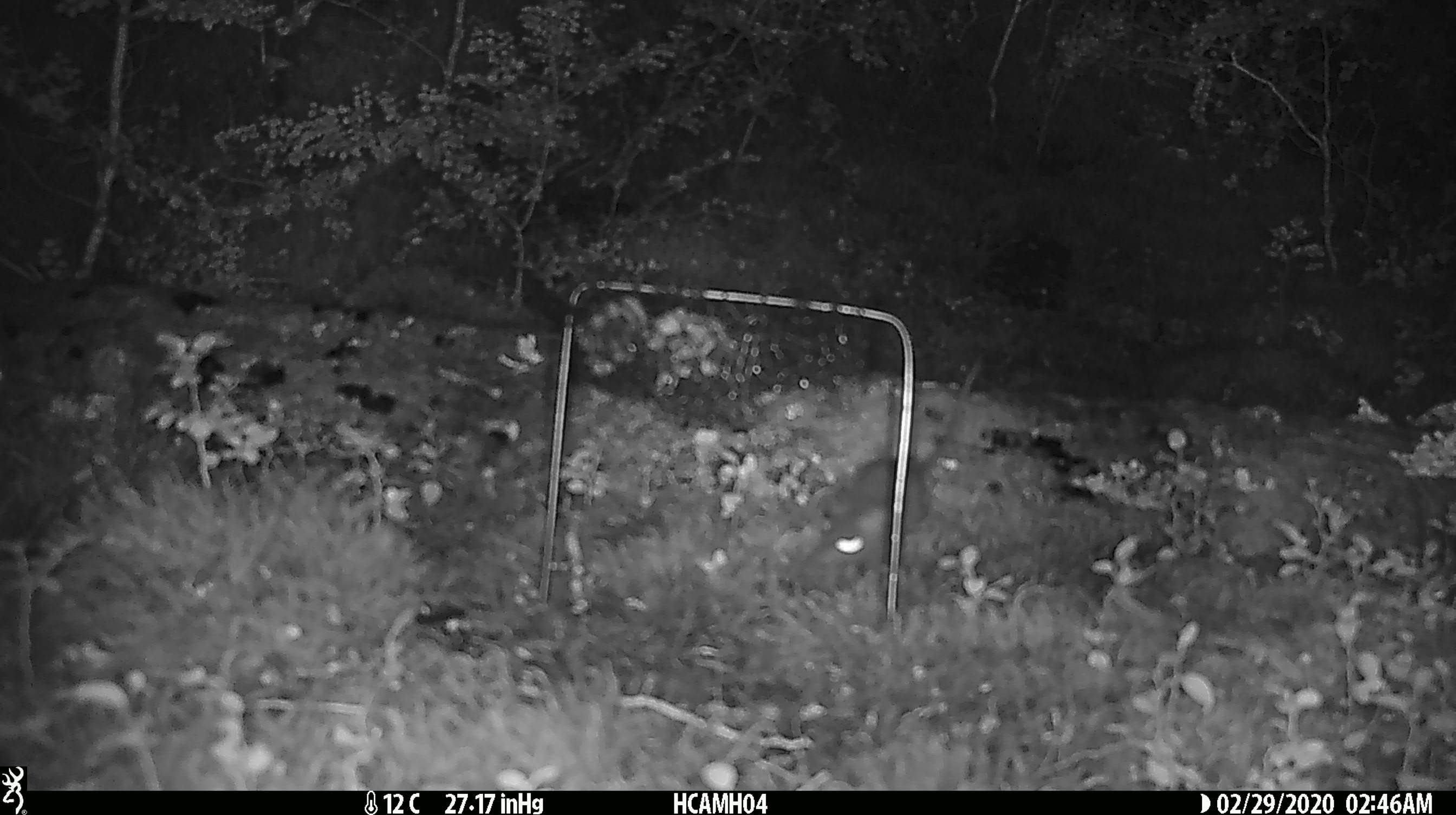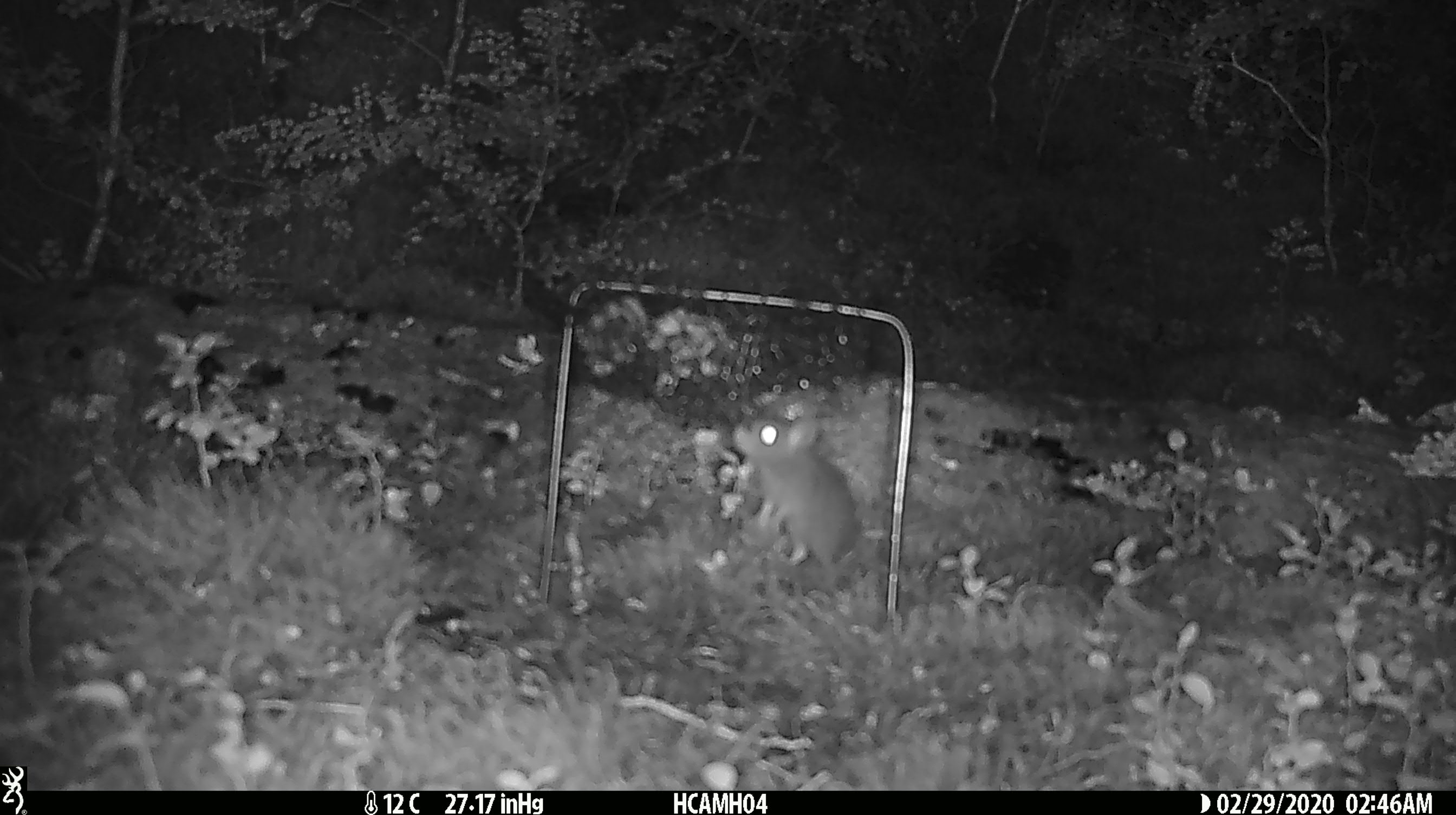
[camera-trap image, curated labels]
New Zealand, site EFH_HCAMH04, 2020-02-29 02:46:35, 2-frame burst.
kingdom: Animalia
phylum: Chordata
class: Mammalia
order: Rodentia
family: Muridae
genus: Mus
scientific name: Mus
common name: mouse